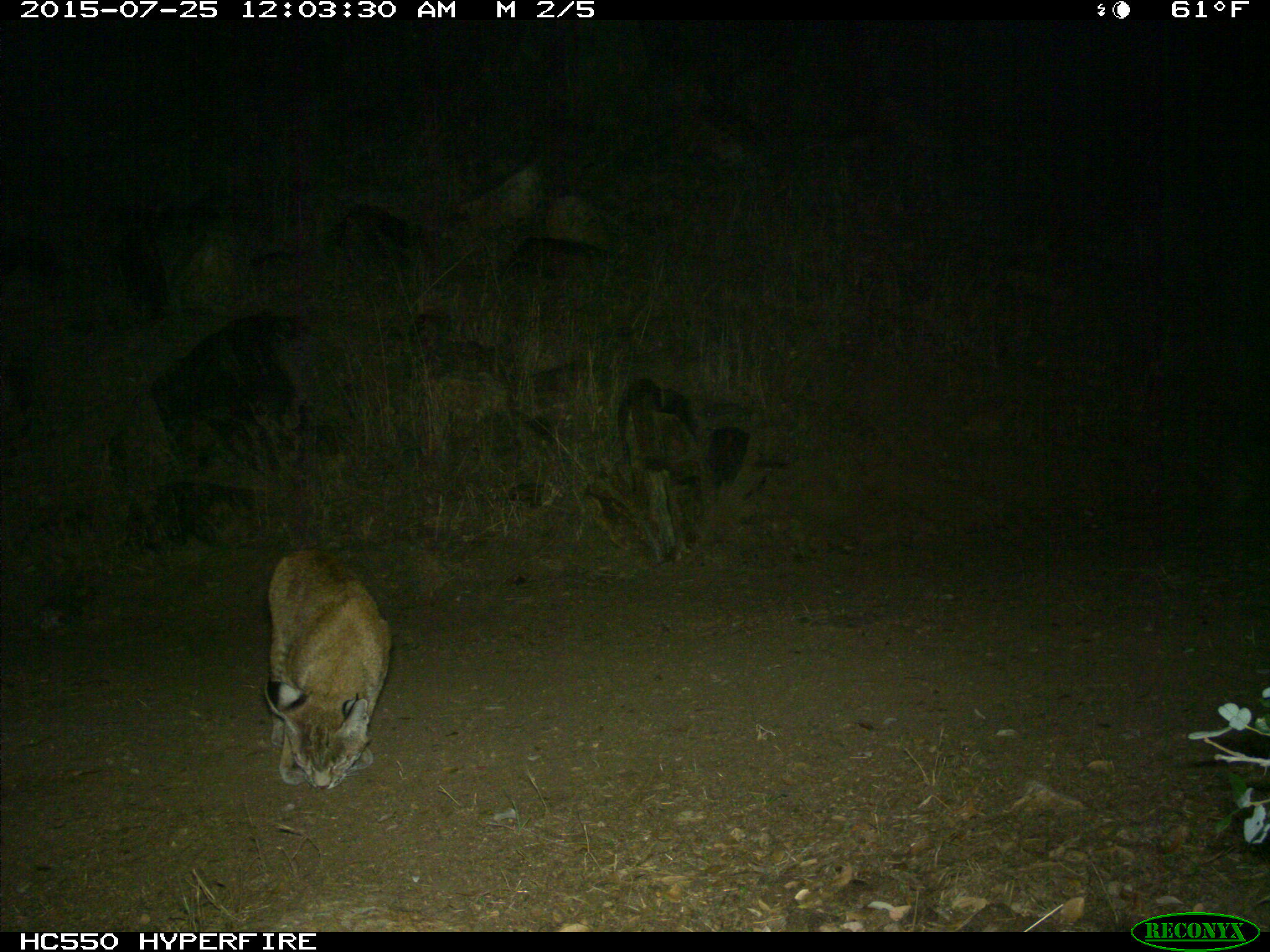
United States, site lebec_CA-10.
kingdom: Animalia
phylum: Chordata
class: Mammalia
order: Carnivora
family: Felidae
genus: Lynx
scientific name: Lynx rufus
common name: bobcat